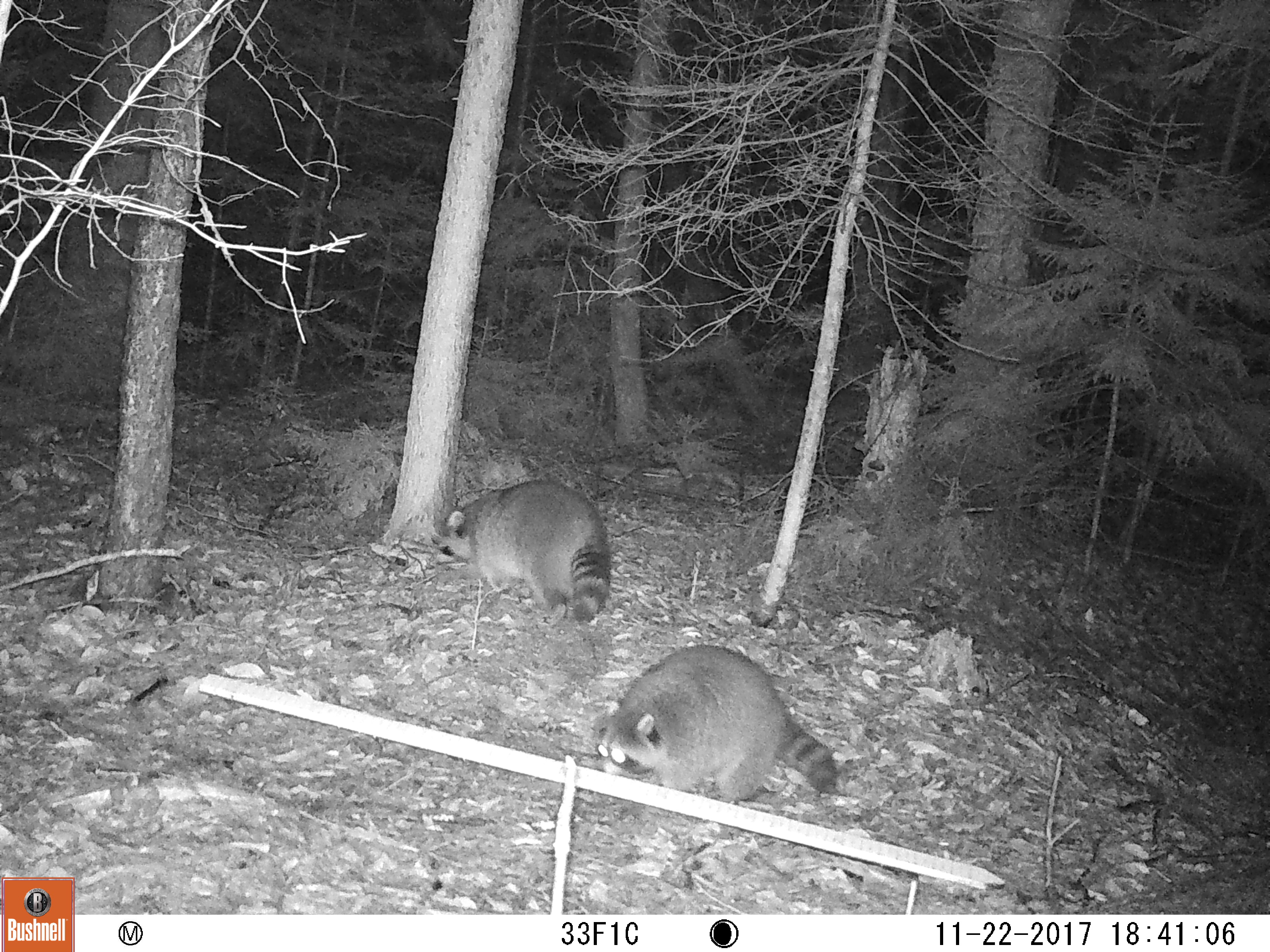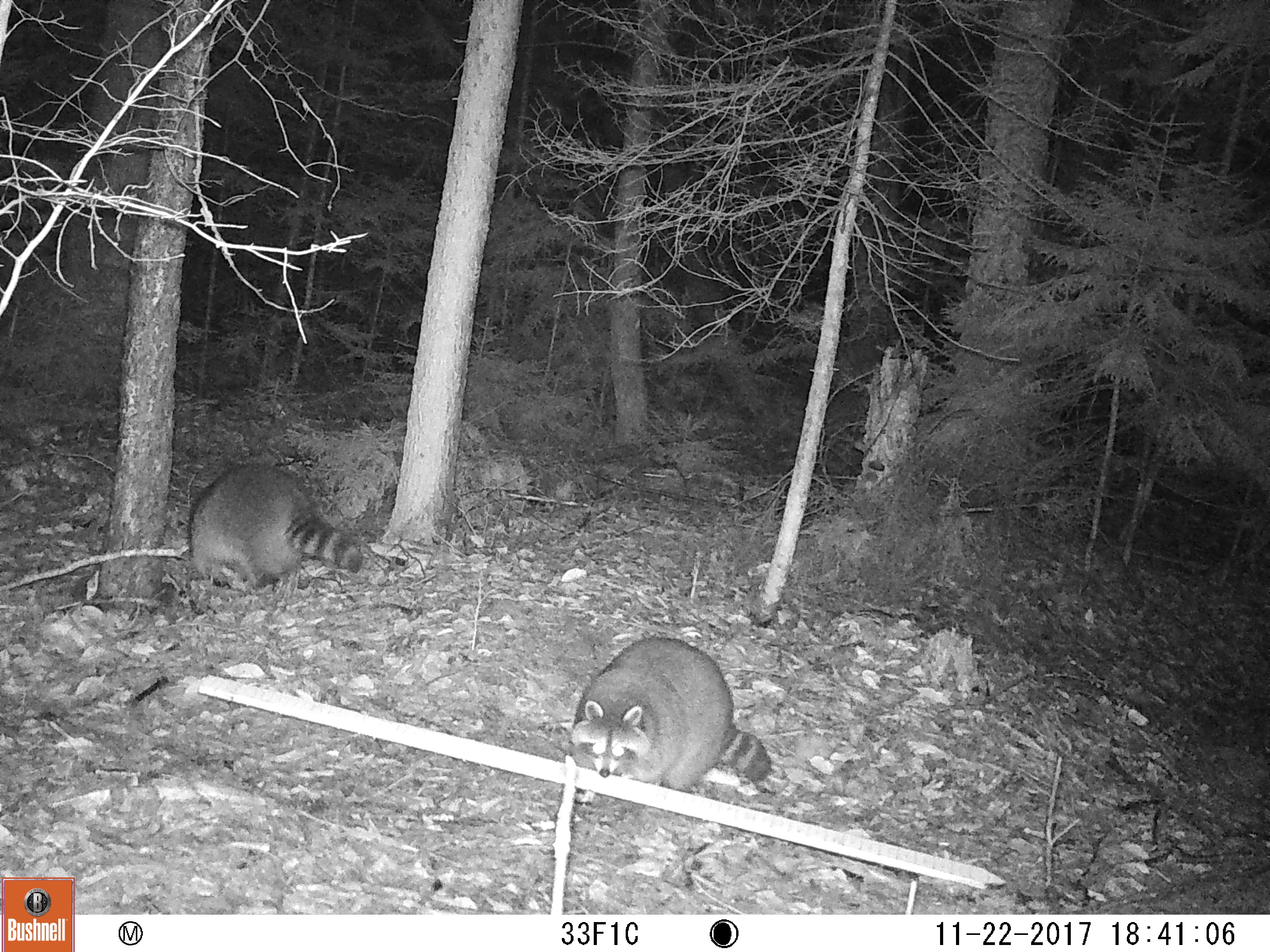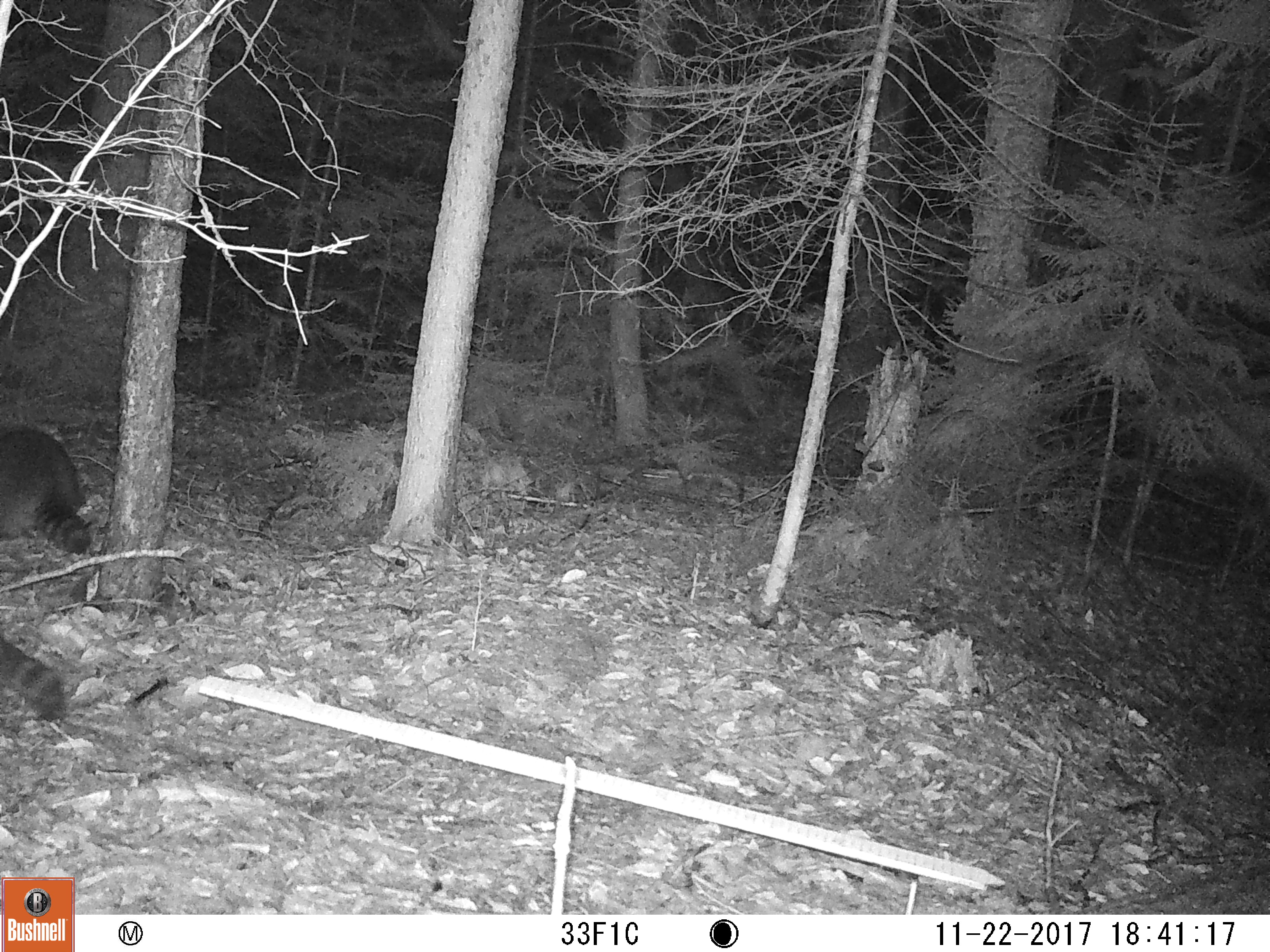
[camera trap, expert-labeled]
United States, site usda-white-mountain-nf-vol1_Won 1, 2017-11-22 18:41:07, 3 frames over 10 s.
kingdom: Animalia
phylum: Chordata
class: Mammalia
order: Carnivora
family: Procyonidae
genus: Procyon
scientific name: Procyon lotor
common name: raccoon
Raccoon (Procyon lotor).